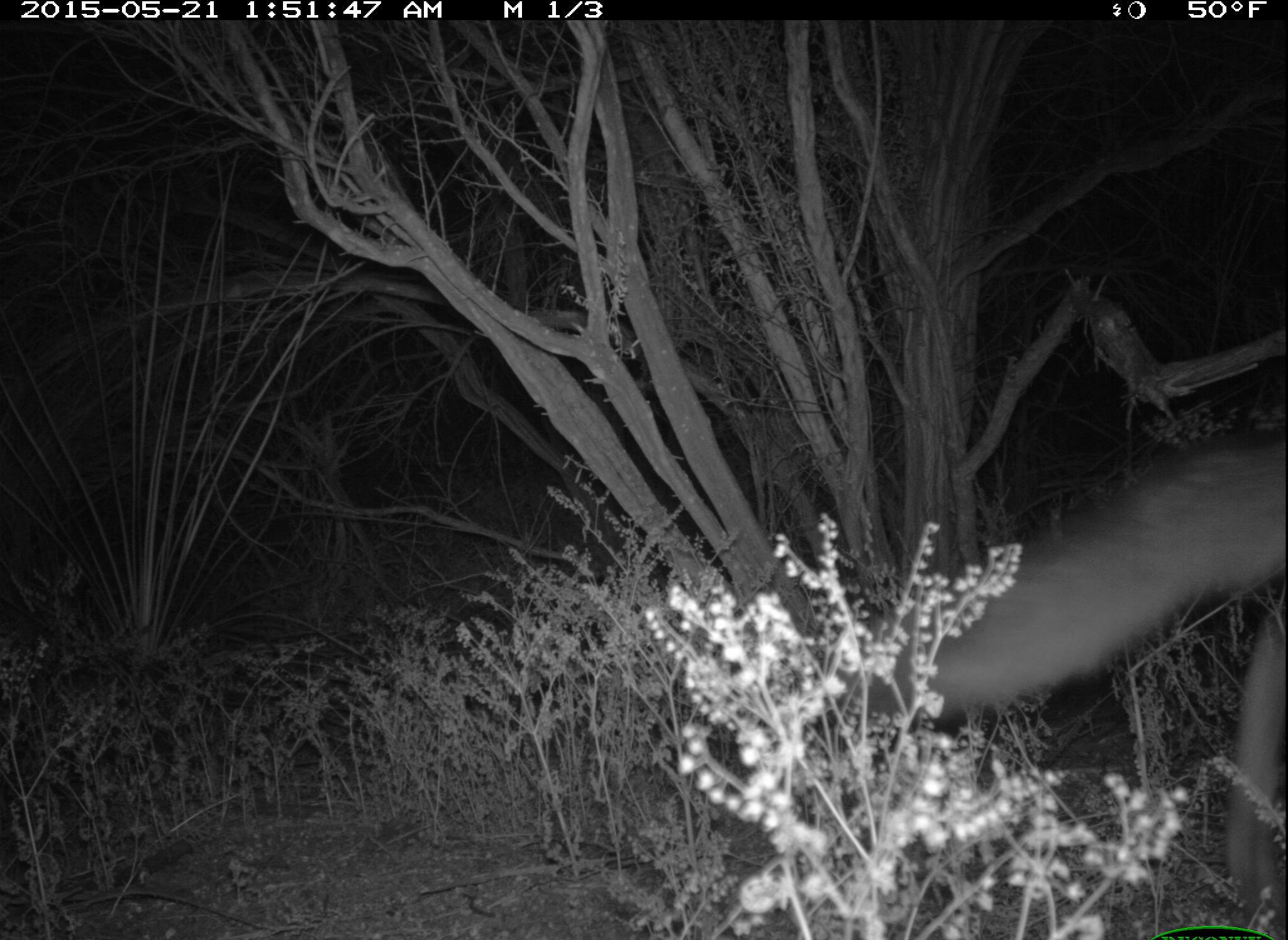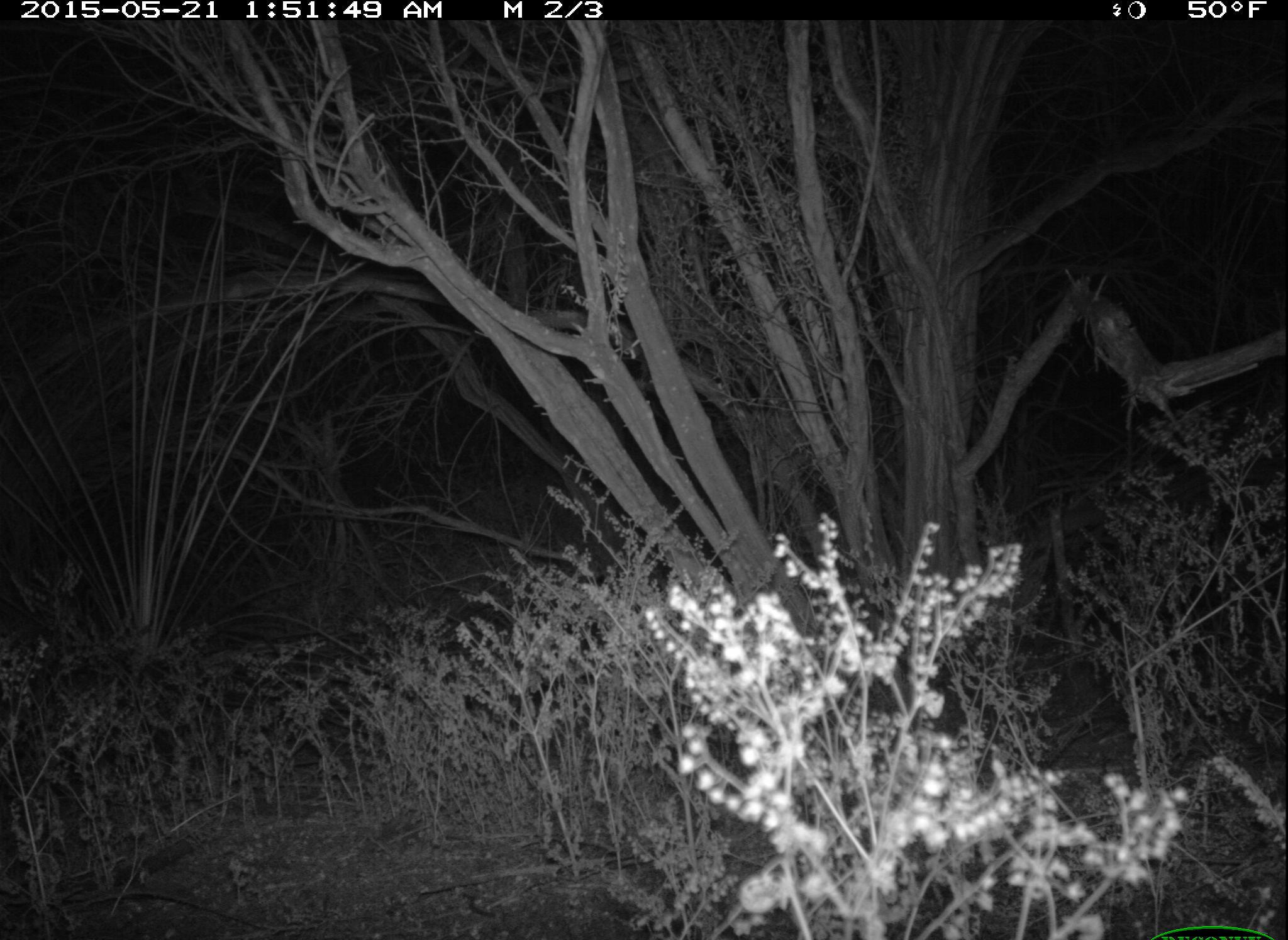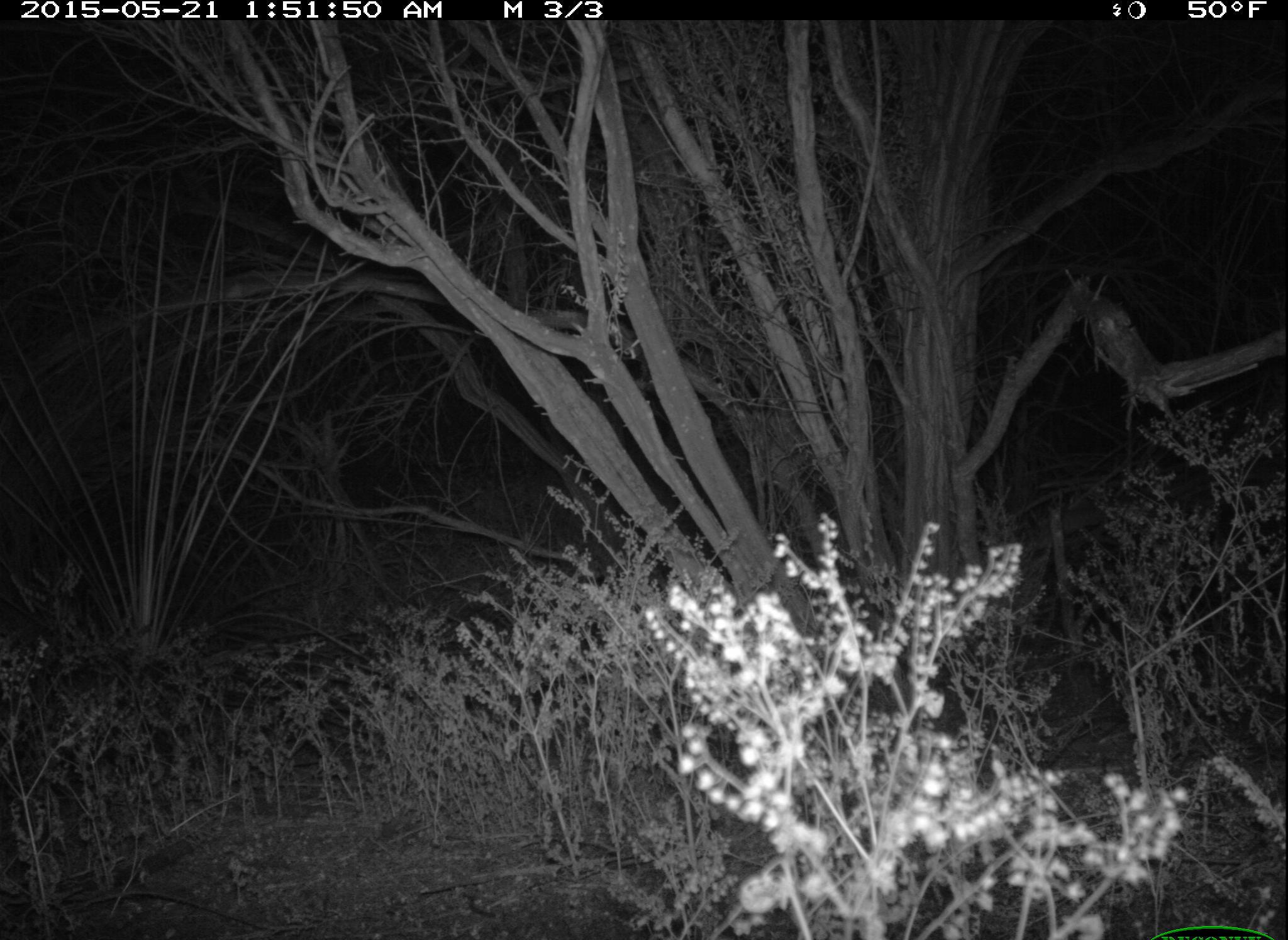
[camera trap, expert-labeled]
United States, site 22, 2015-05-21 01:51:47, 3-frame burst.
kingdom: Animalia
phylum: Chordata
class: Mammalia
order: Carnivora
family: Canidae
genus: Canis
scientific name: Canis latrans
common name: coyote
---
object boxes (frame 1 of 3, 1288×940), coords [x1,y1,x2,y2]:
coyote: [835,424,1288,940]